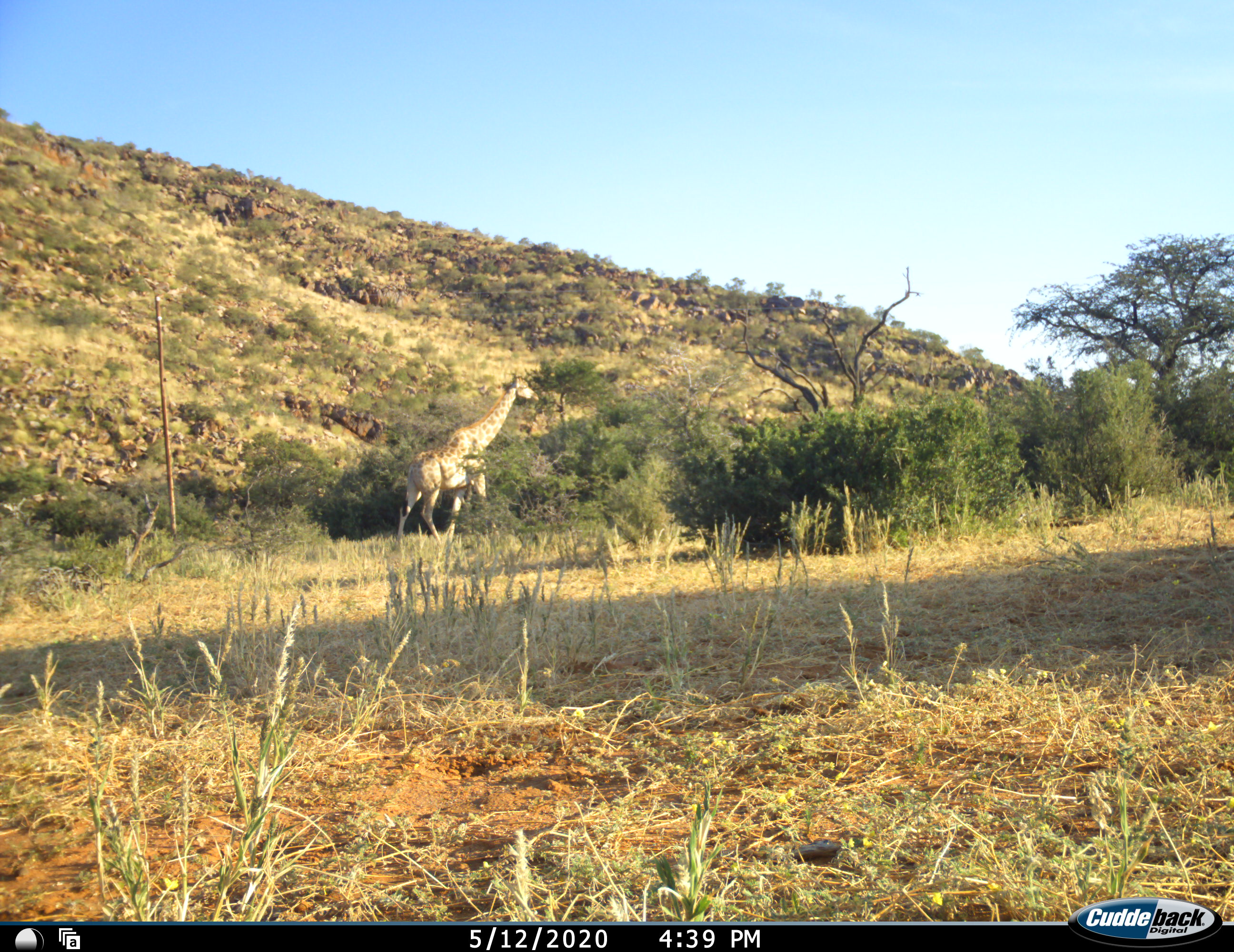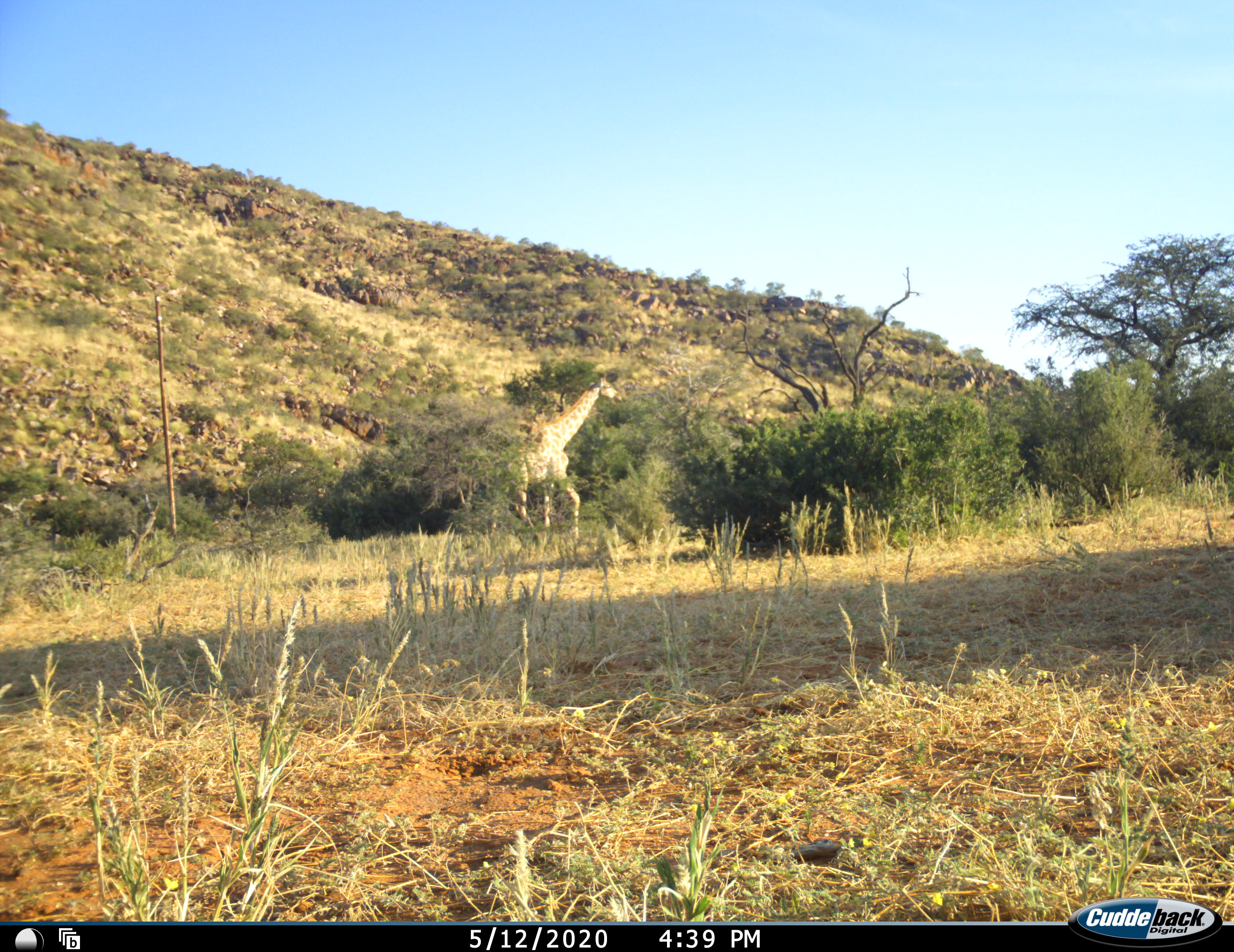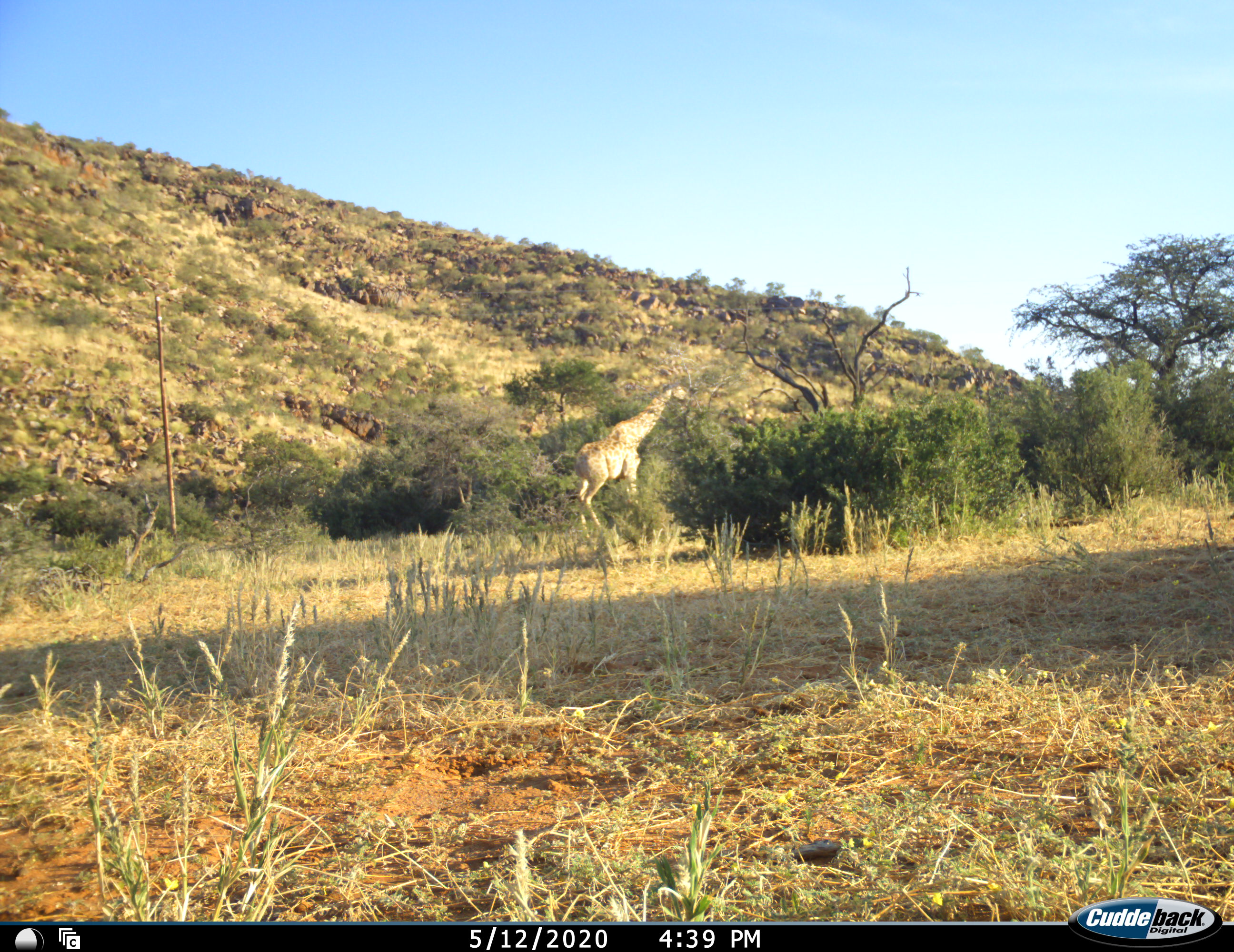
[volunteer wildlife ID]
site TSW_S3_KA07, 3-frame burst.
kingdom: Animalia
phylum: Chordata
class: Mammalia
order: Artiodactyla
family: Giraffidae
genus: Giraffa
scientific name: Giraffa camelopardalis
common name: giraffe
Giraffe (Giraffa camelopardalis), count 1. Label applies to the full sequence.